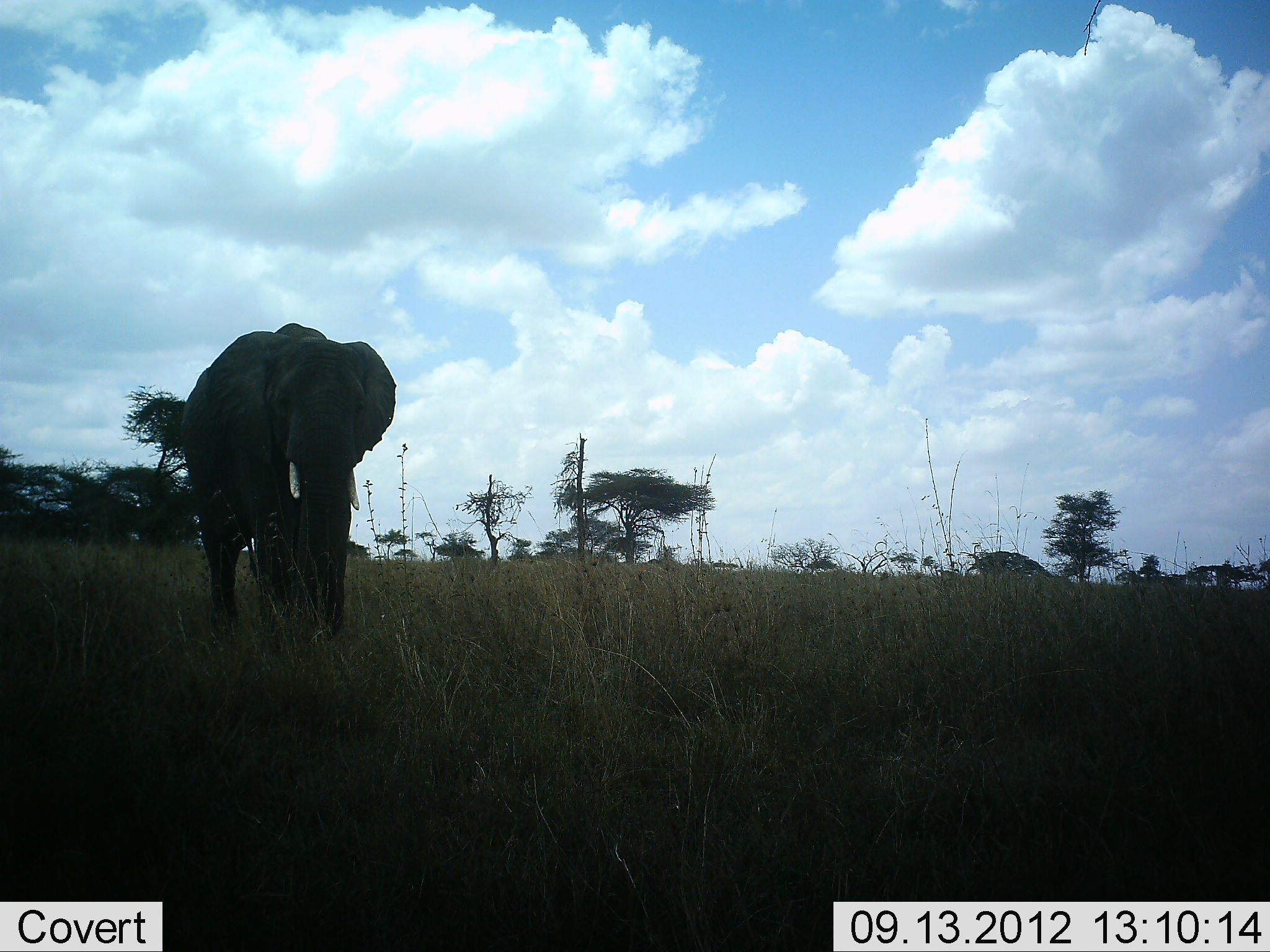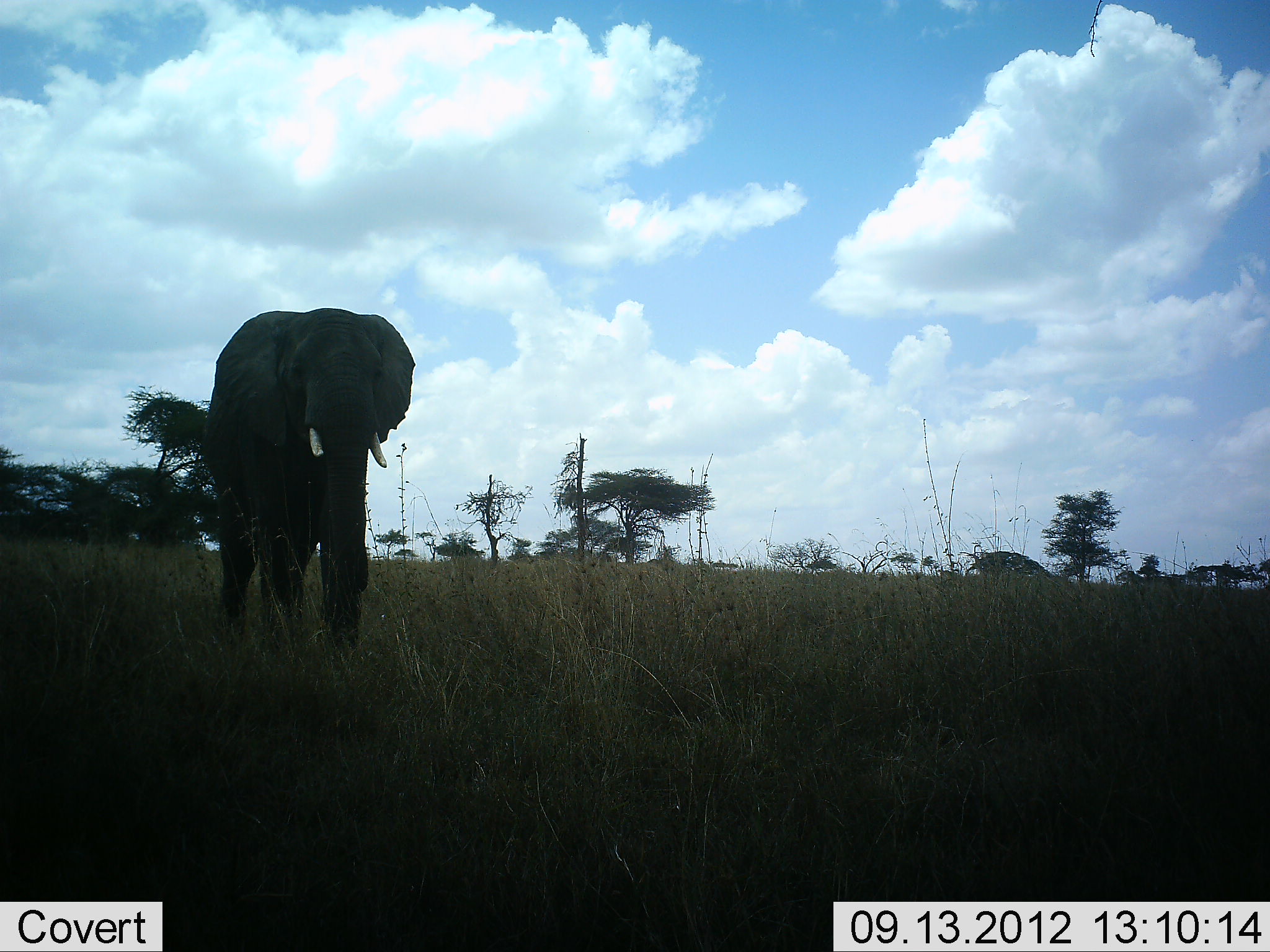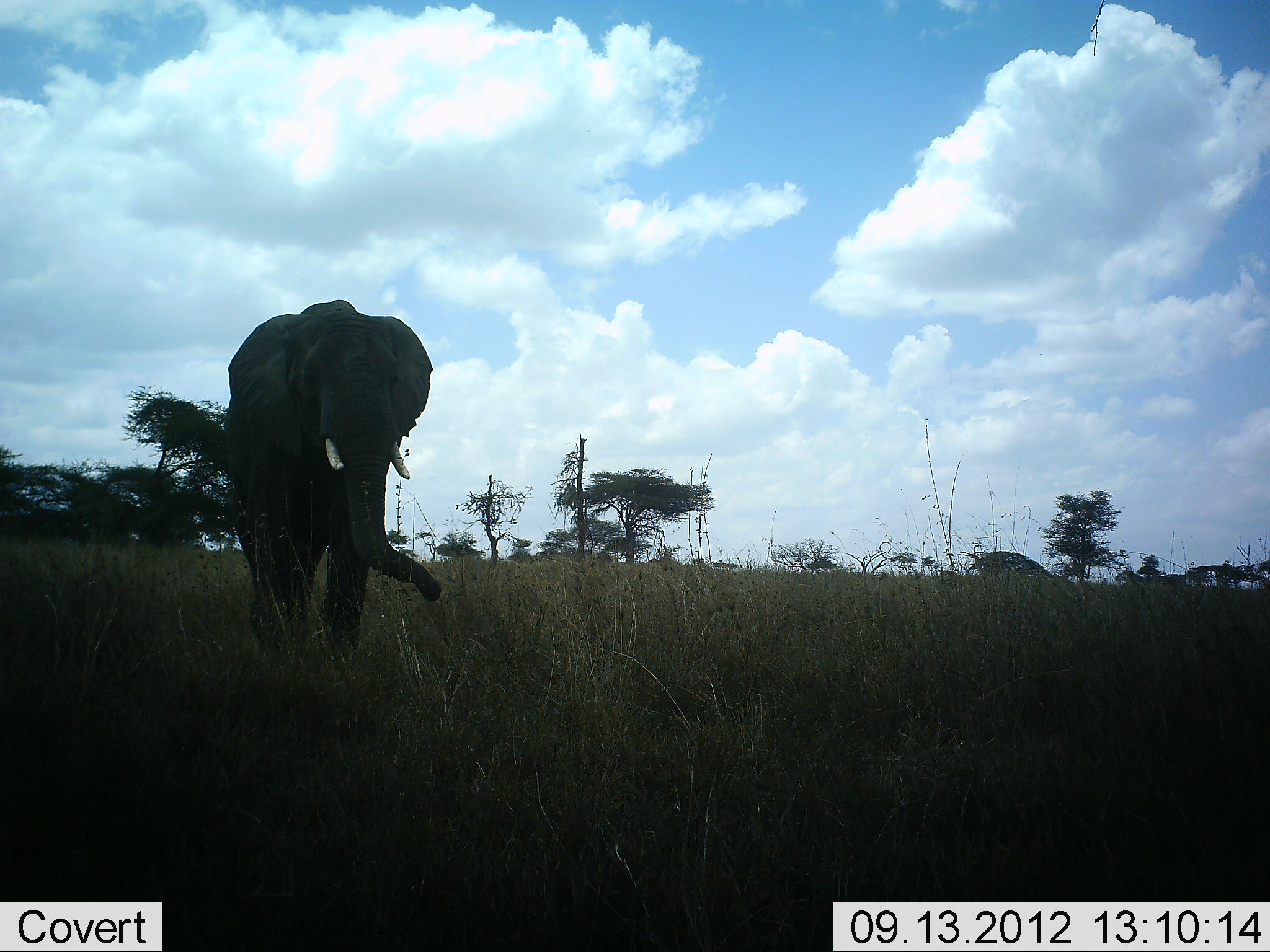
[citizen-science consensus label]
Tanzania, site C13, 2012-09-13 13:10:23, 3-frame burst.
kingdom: Animalia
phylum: Chordata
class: Mammalia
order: Proboscidea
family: Elephantidae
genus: Loxodonta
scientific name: Loxodonta africana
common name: african bush elephant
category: elephant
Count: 1.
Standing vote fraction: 20%.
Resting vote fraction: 0%.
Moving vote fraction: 90%.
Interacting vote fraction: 0%.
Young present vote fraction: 0%.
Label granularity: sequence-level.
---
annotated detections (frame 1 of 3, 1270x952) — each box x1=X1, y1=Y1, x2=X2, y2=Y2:
animal: x1=181, y1=323, x2=396, y2=646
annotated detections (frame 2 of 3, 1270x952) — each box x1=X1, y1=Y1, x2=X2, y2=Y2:
animal: x1=201, y1=307, x2=415, y2=656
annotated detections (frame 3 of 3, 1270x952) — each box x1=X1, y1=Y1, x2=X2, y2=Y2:
animal: x1=222, y1=299, x2=442, y2=665